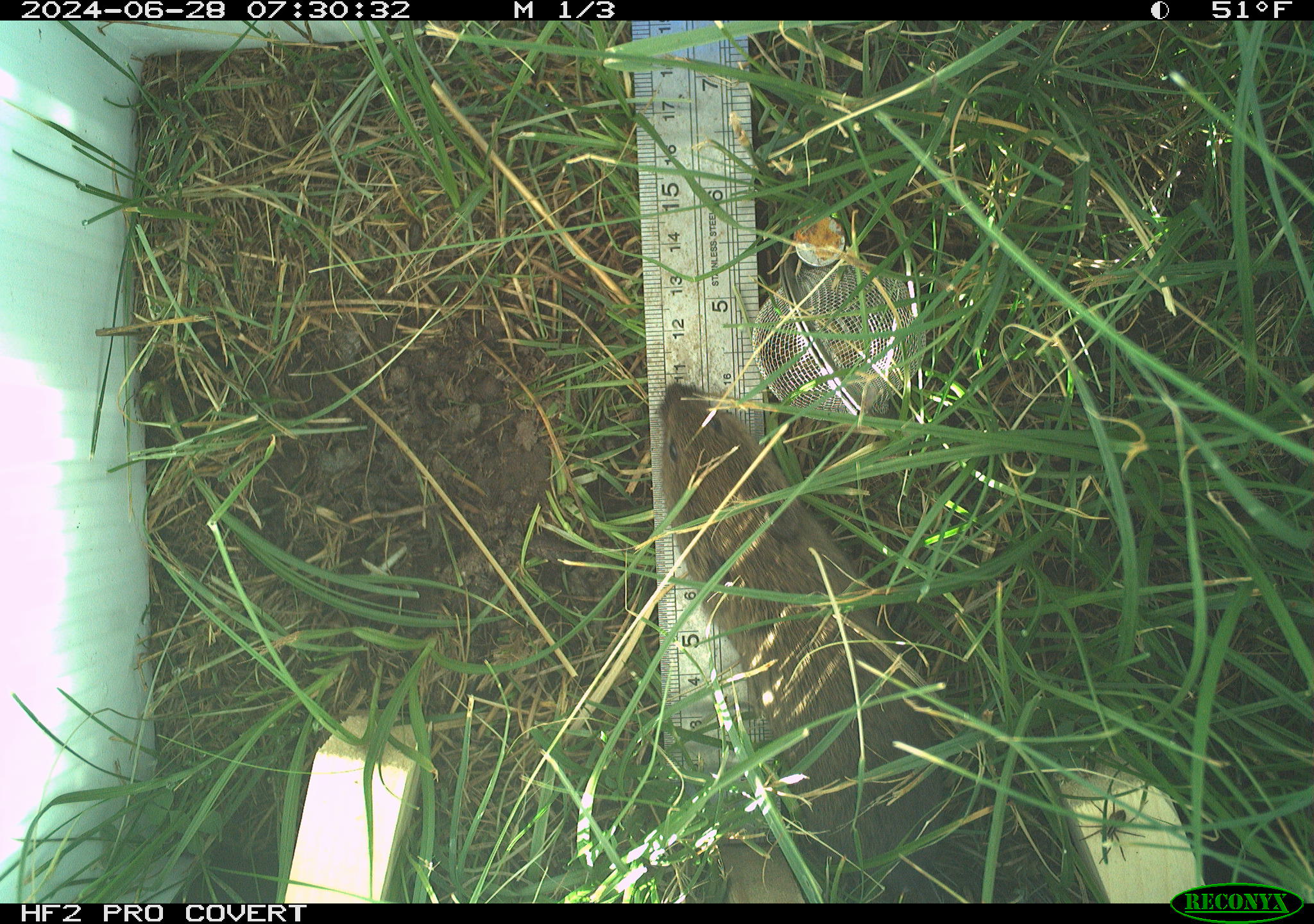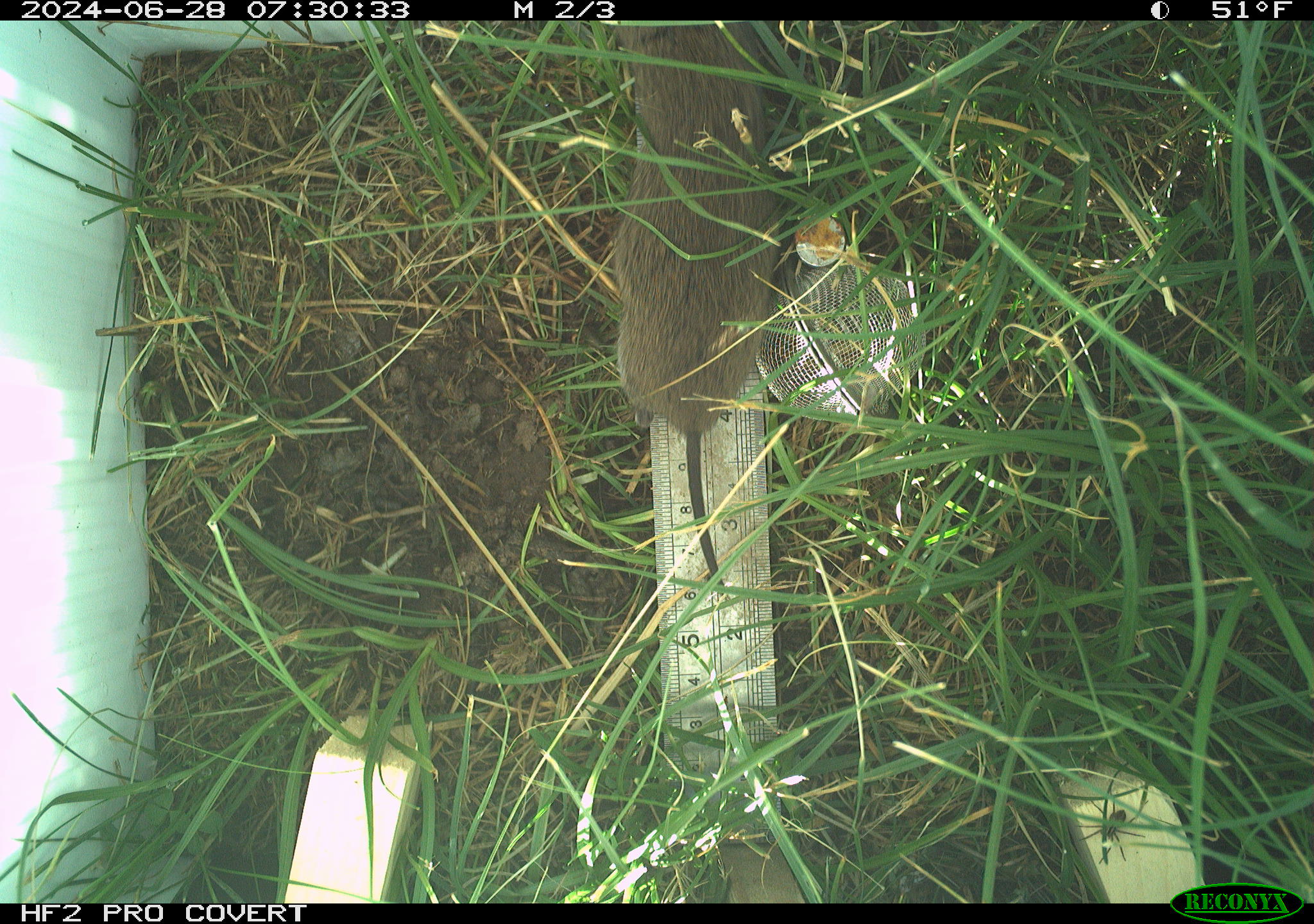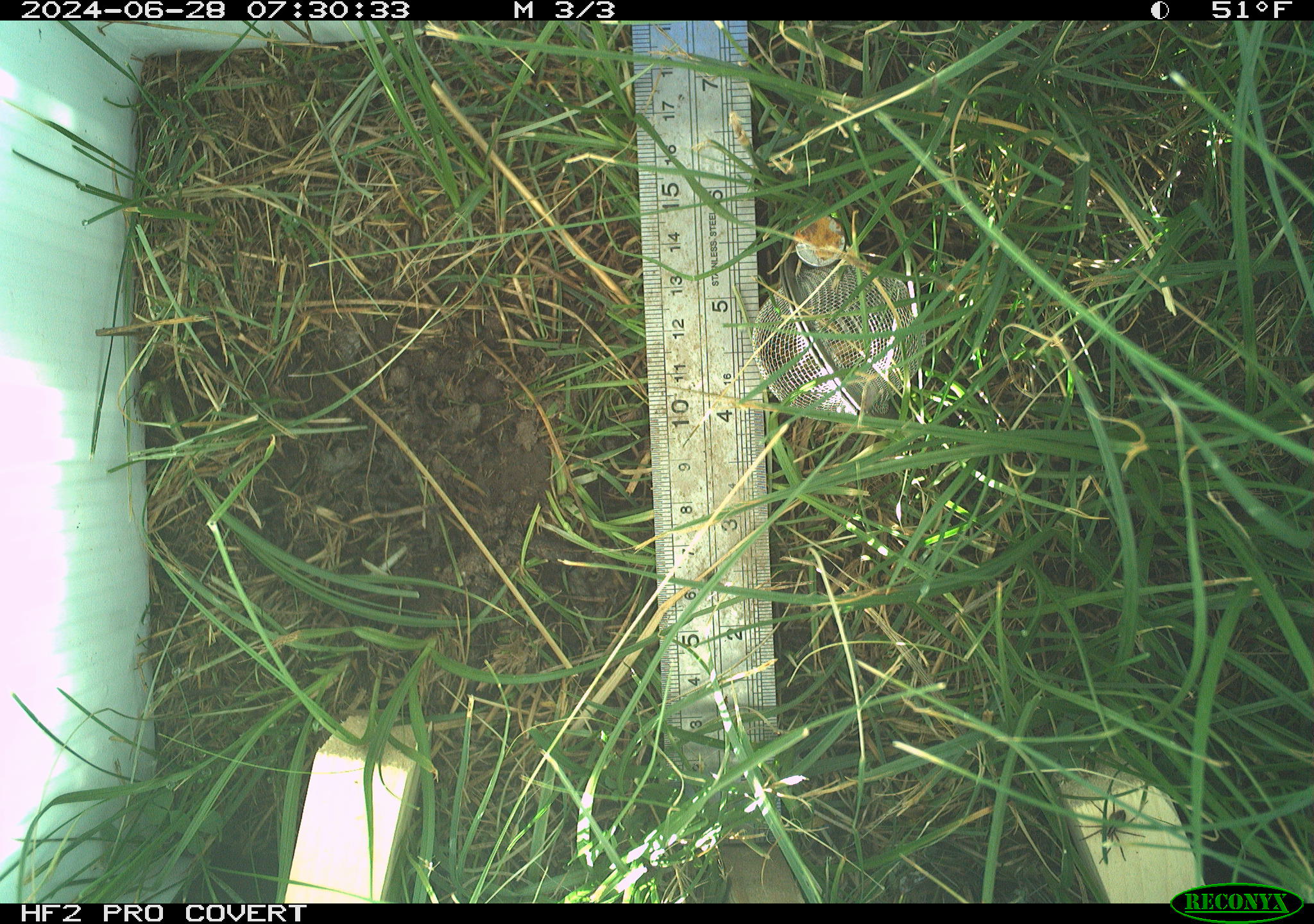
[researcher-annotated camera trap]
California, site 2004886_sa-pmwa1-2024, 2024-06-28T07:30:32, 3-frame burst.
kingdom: Animalia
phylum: Chordata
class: Mammalia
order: Rodentia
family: Cricetidae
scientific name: Arvicolinae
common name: voles, lemmings, and muskrats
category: arvicolinae subfamily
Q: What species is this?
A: Arvicolinae subfamily (voles, lemmings, and muskrats) (Arvicolinae).